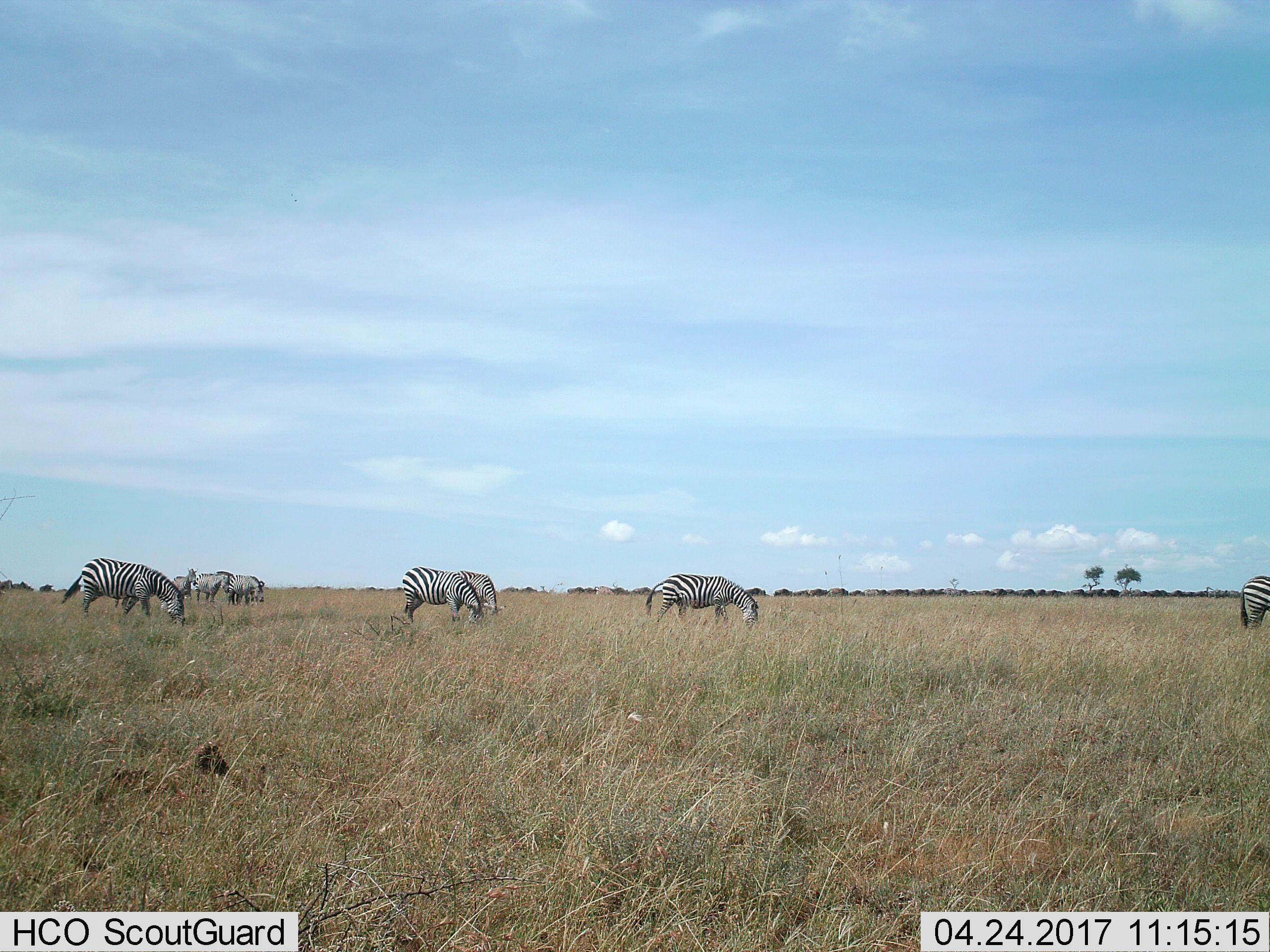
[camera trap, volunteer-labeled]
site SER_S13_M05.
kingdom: Animalia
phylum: Chordata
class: Mammalia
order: Perissodactyla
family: Equidae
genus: Equus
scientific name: Equus quagga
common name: plains zebra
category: zebraplains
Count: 8.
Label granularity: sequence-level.